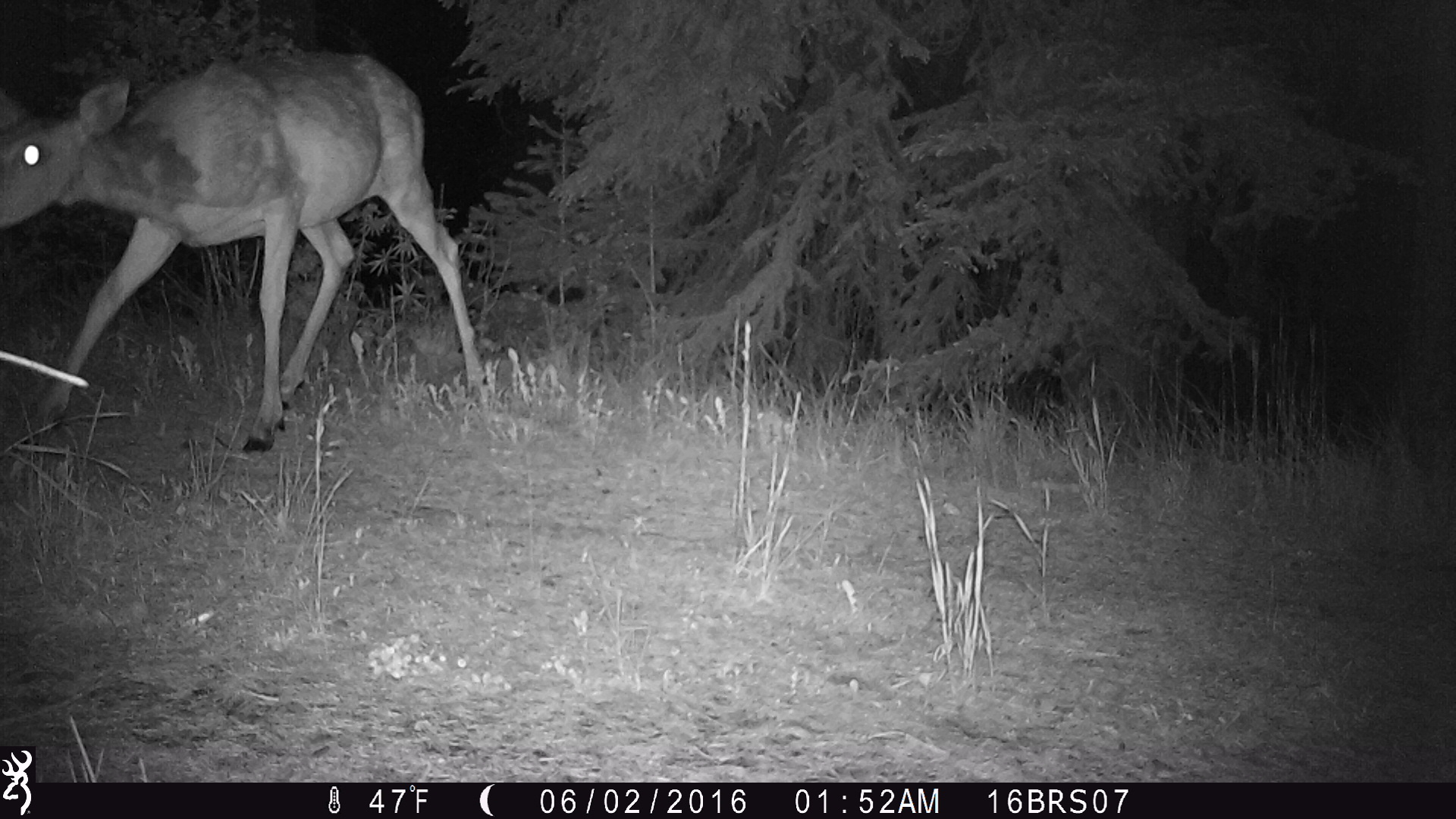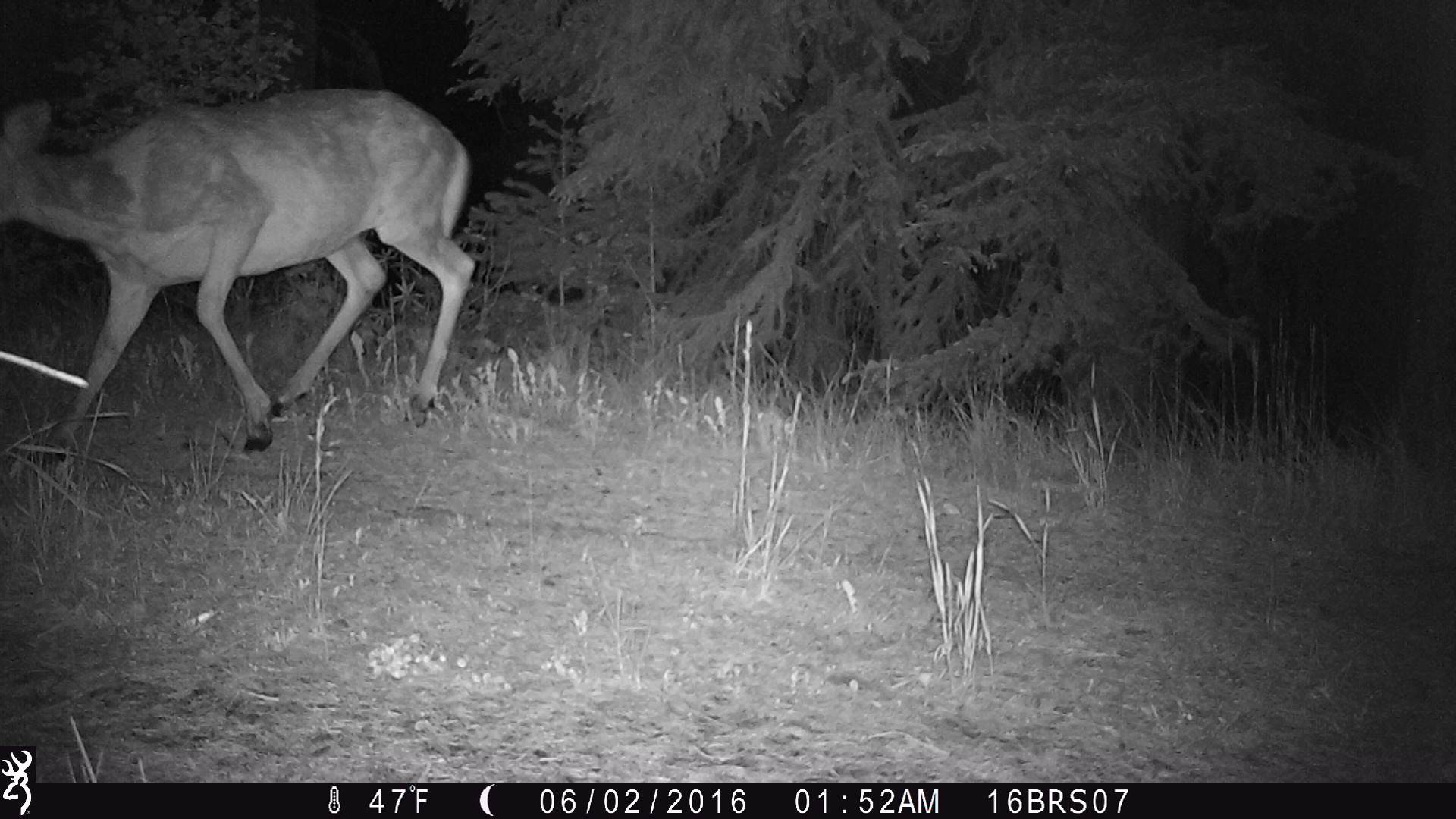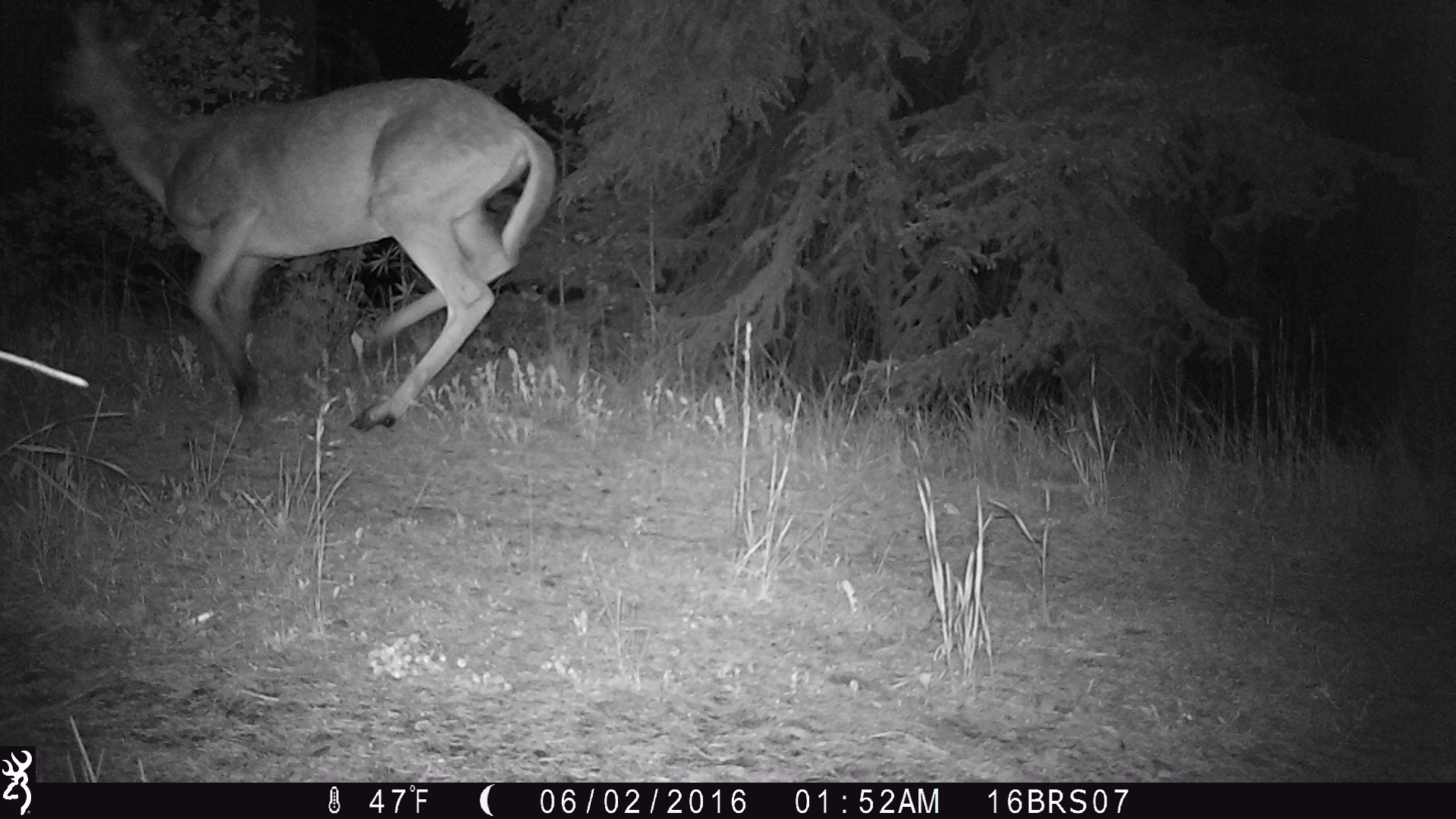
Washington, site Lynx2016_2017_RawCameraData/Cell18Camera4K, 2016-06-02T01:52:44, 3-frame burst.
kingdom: Animalia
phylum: Chordata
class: Mammalia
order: Artiodactyla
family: Cervidae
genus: Odocoileus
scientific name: Odocoileus virginianus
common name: white-tailed deer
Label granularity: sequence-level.